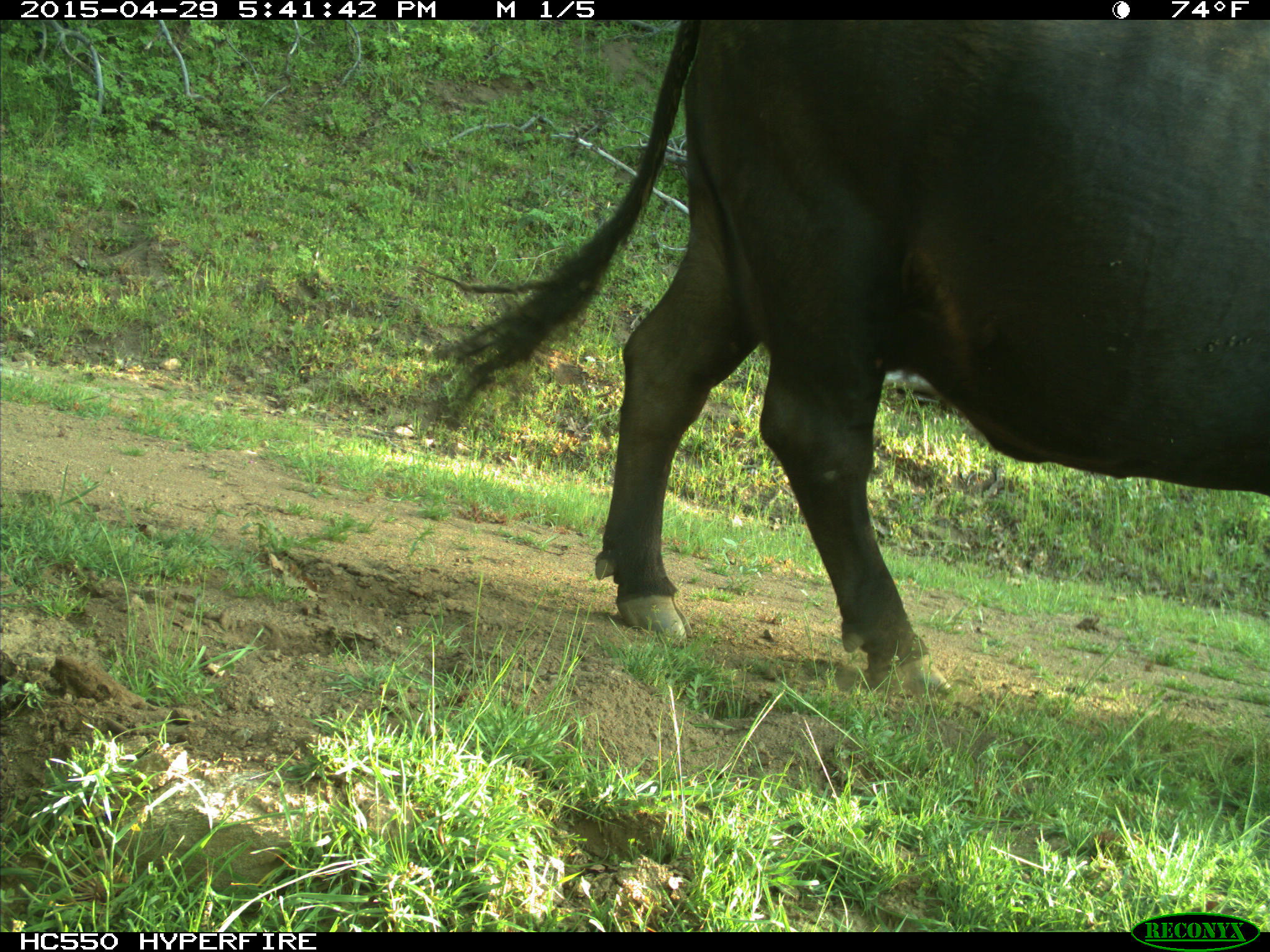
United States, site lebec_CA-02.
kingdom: Animalia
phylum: Chordata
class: Mammalia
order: Artiodactyla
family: Bovidae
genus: Bos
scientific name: Bos taurus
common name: domestic cow